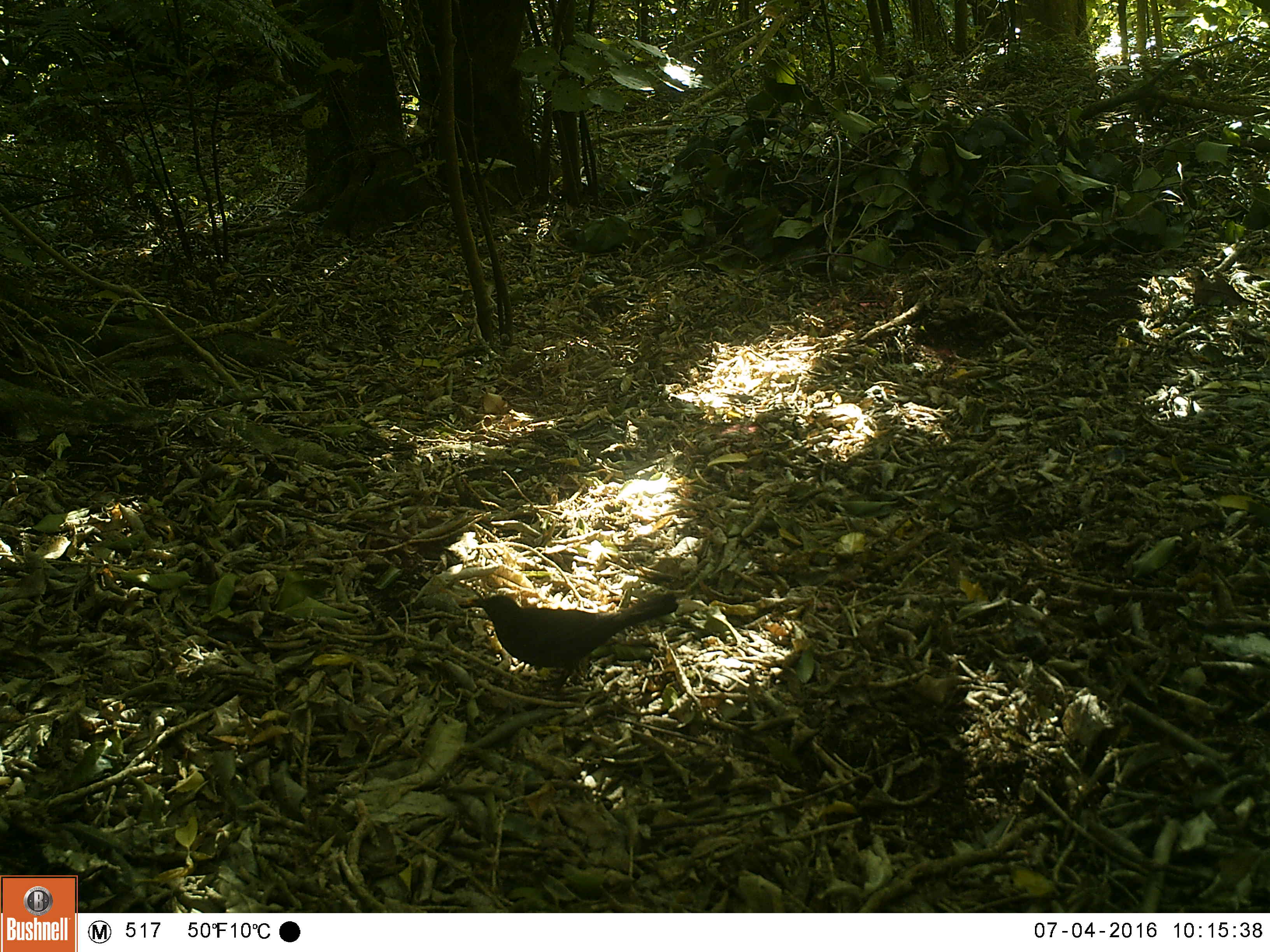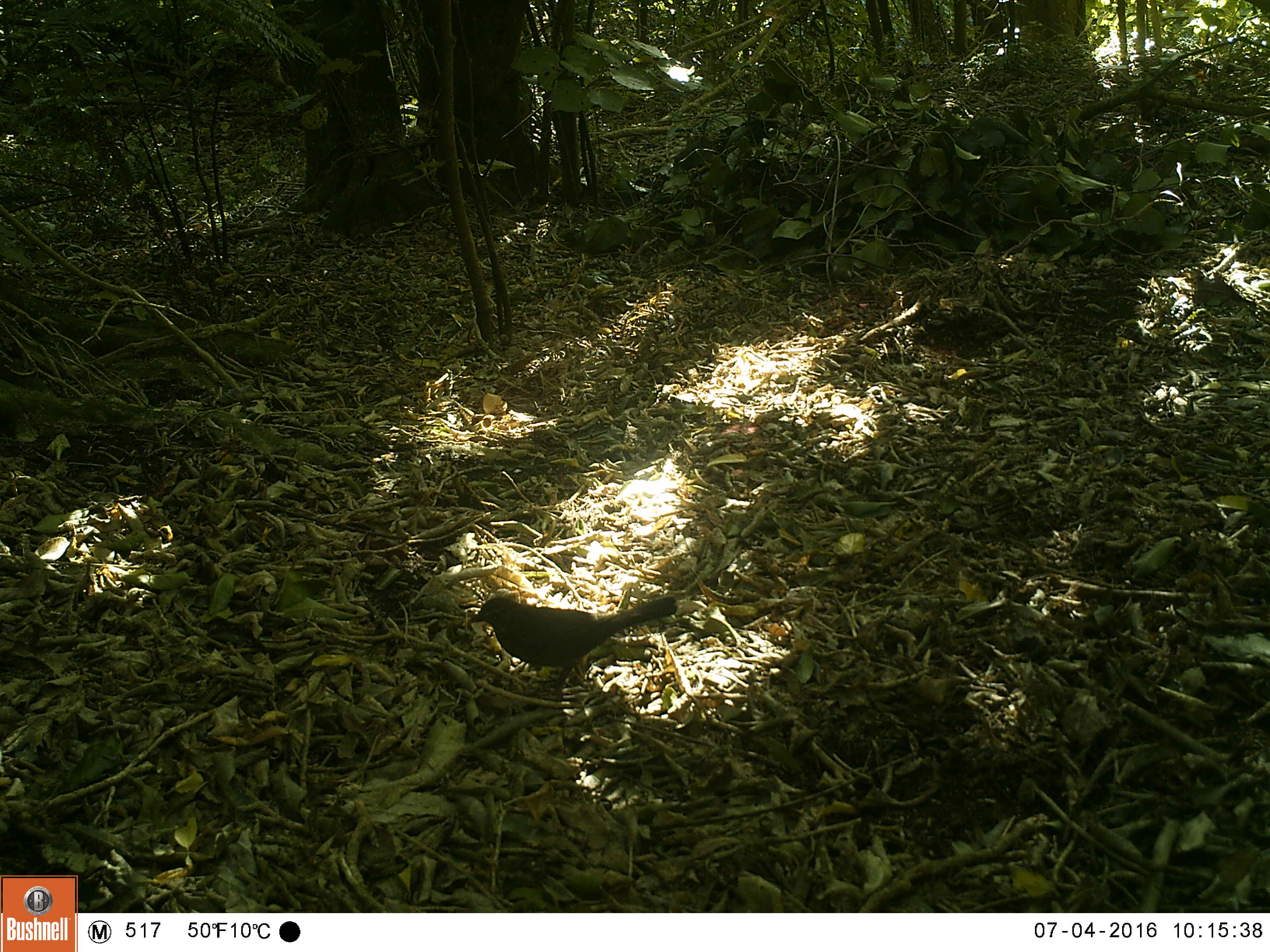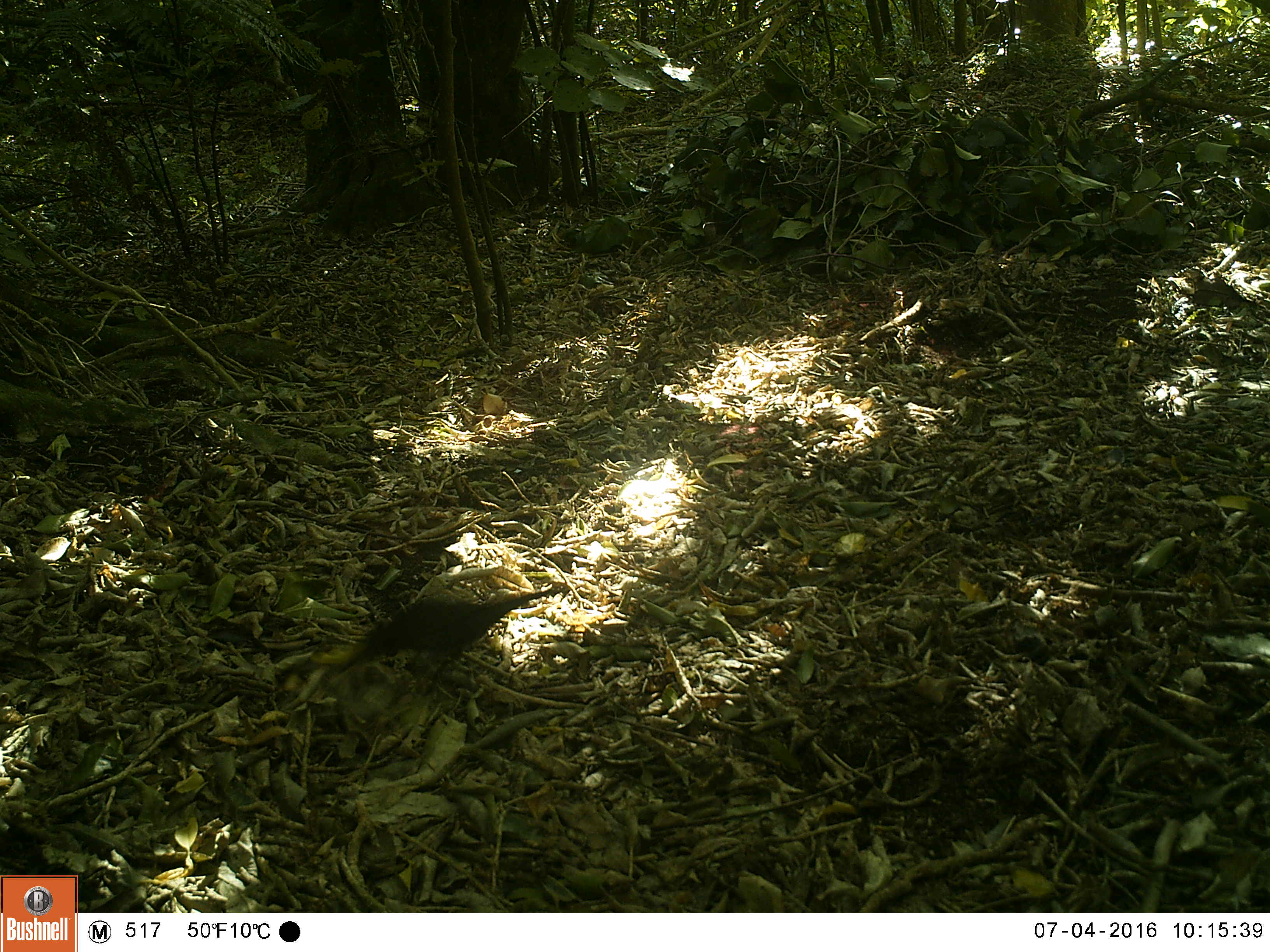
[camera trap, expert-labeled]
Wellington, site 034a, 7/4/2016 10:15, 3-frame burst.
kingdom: Animalia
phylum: Chordata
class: Aves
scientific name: Aves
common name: bird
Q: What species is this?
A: Bird (Aves).